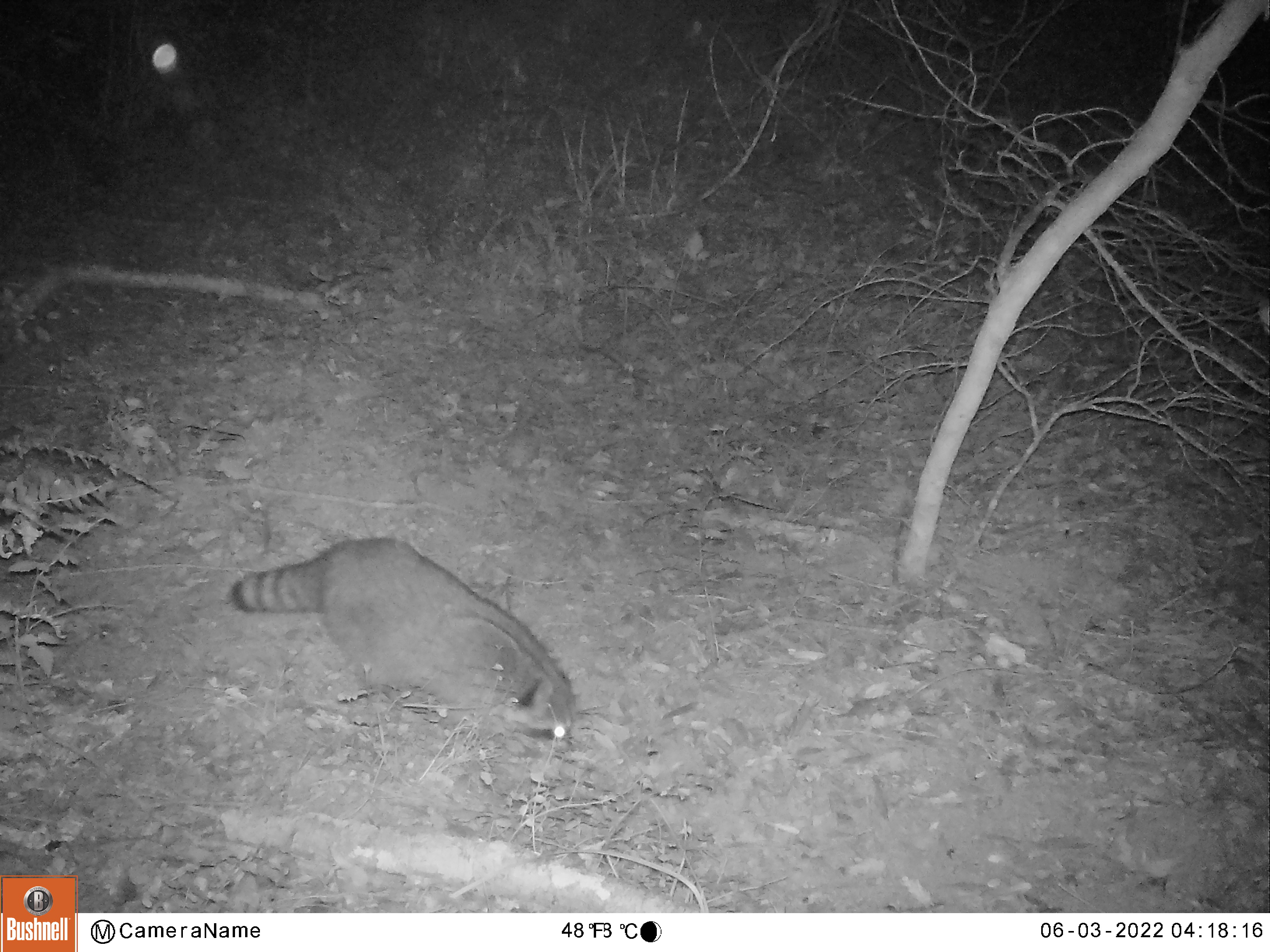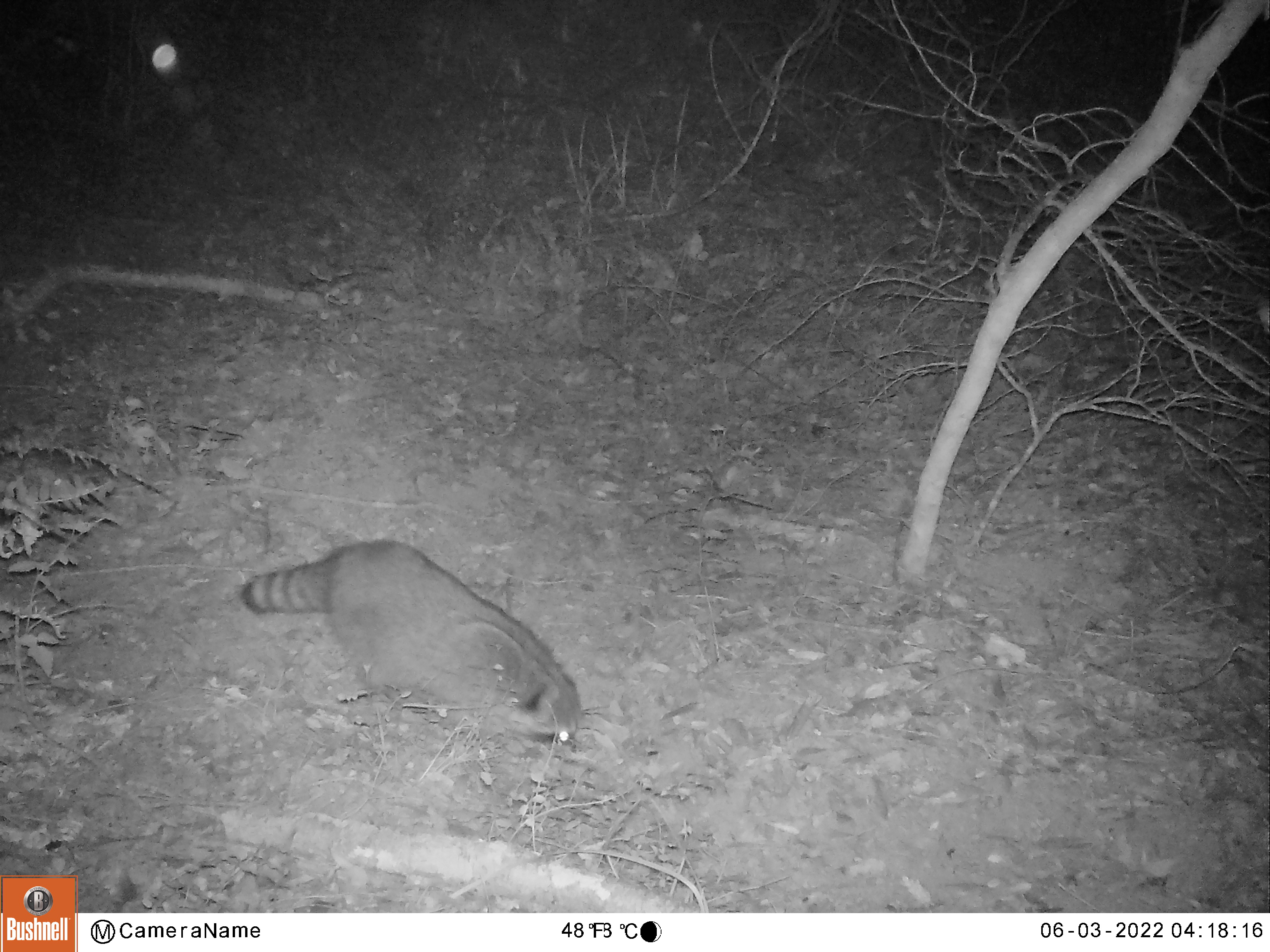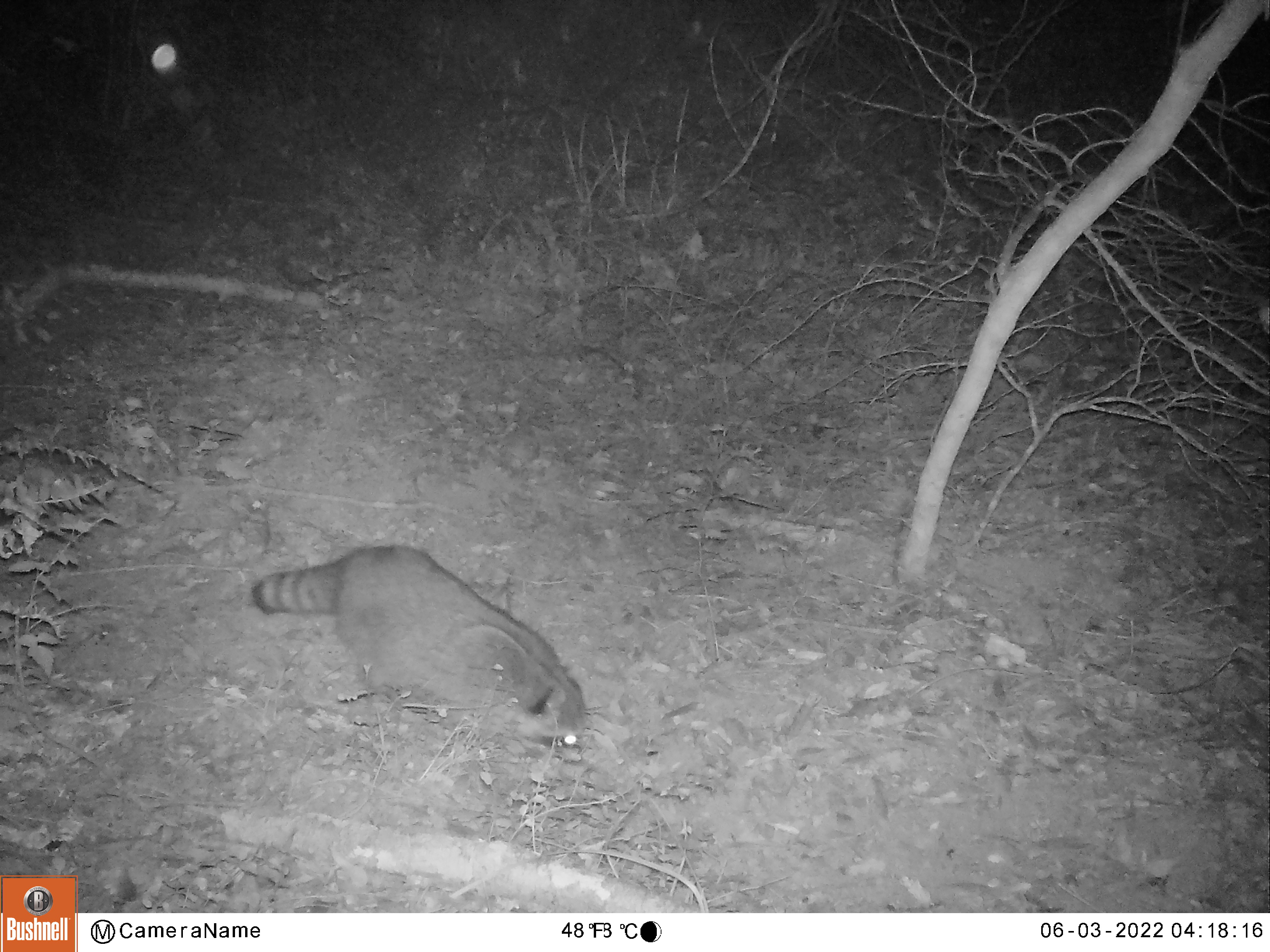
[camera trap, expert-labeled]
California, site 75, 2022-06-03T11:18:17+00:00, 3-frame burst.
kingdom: Animalia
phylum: Chordata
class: Mammalia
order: Carnivora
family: Procyonidae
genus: Procyon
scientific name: Procyon lotor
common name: raccoon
Raccoon (Procyon lotor).